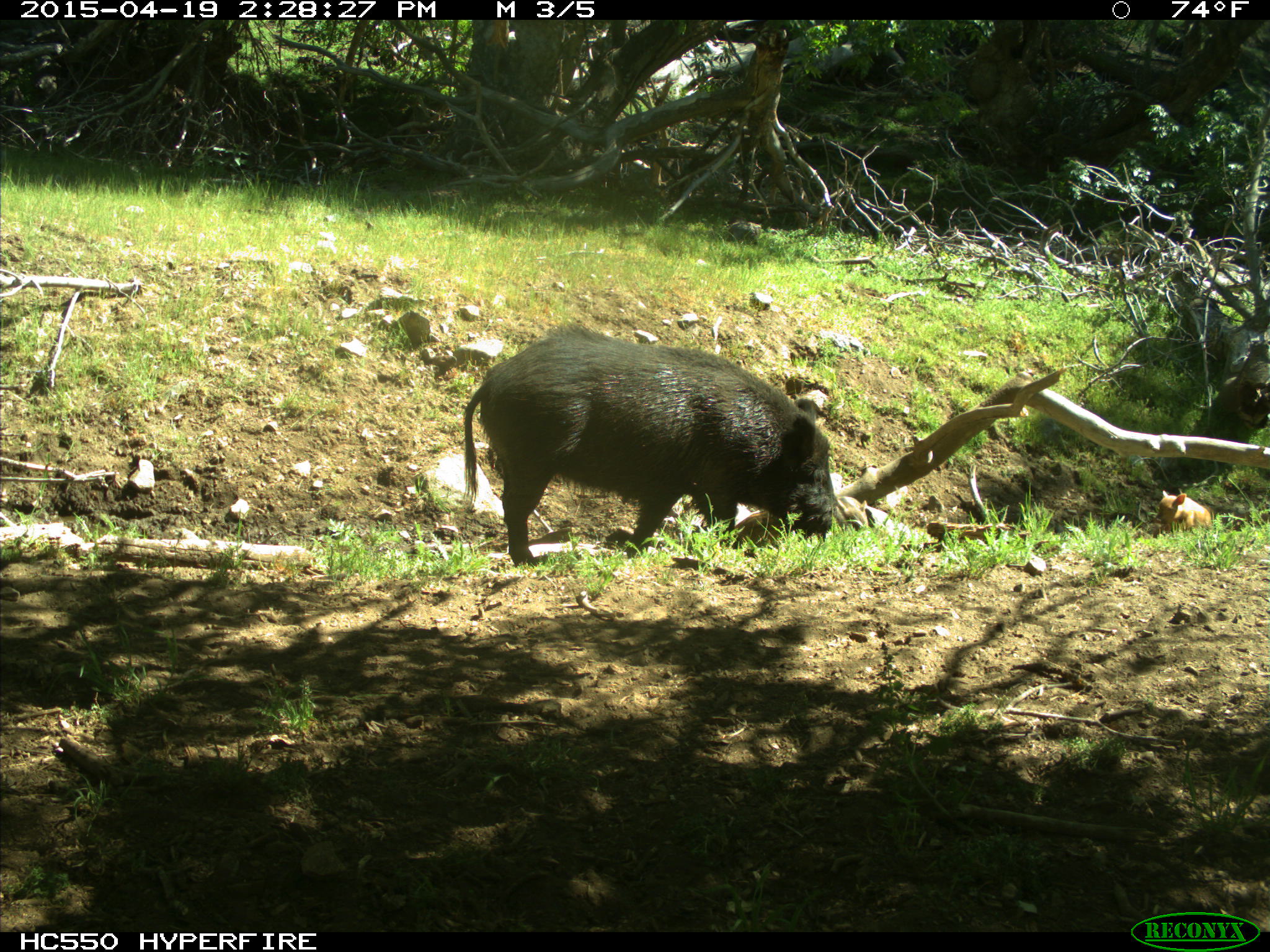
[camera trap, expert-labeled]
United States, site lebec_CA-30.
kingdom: Animalia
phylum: Chordata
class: Mammalia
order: Artiodactyla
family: Suidae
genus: Sus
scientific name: Sus scrofa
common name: wild boar